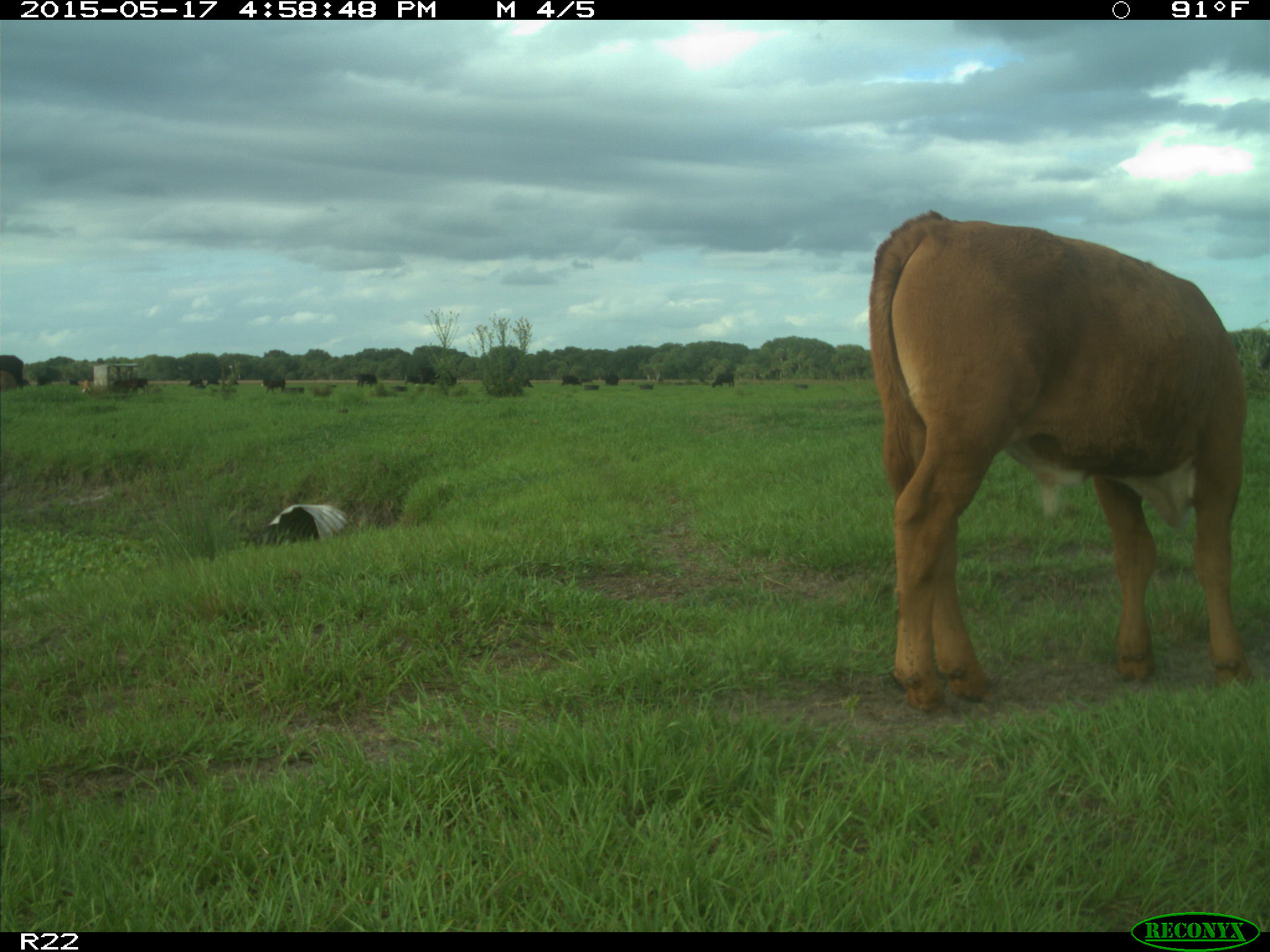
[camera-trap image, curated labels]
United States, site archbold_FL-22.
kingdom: Animalia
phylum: Chordata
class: Mammalia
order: Artiodactyla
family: Bovidae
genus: Bos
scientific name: Bos taurus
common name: domestic cow